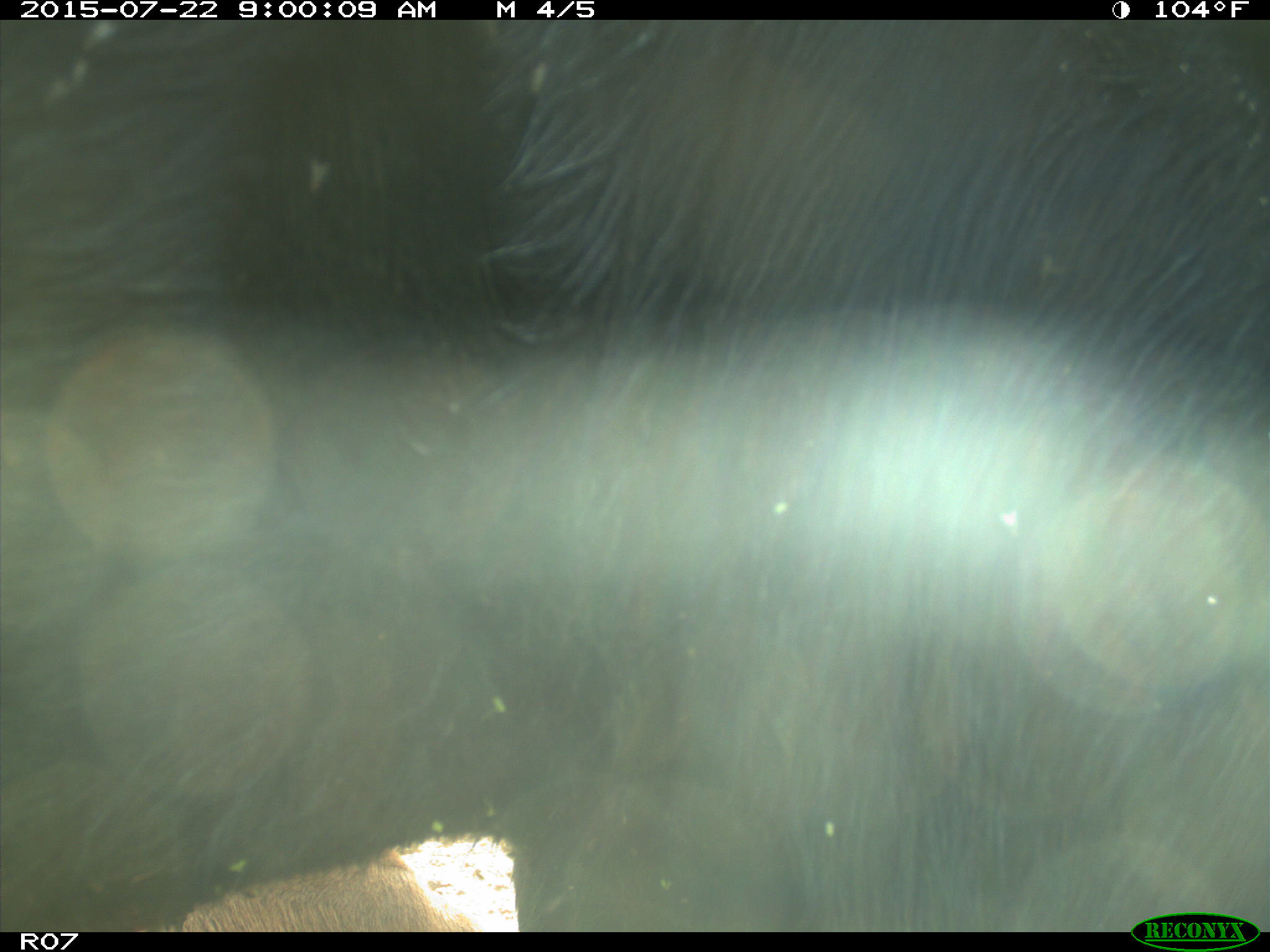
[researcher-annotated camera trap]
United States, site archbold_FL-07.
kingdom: Animalia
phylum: Chordata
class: Mammalia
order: Artiodactyla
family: Bovidae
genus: Bos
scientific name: Bos taurus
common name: domestic cow